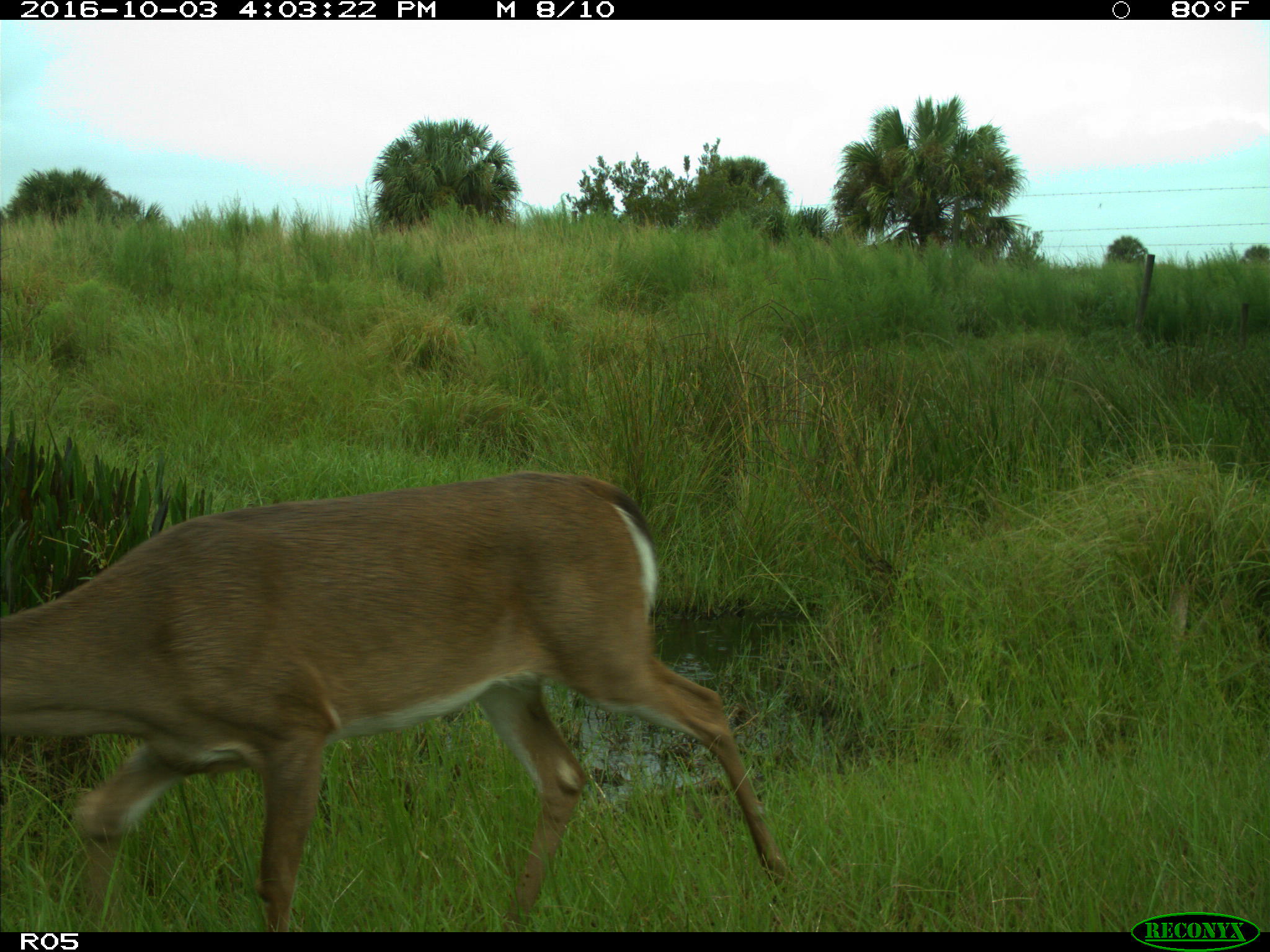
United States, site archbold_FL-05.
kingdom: Animalia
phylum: Chordata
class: Mammalia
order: Artiodactyla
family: Cervidae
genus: Odocoileus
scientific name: Odocoileus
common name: deer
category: unidentified deer